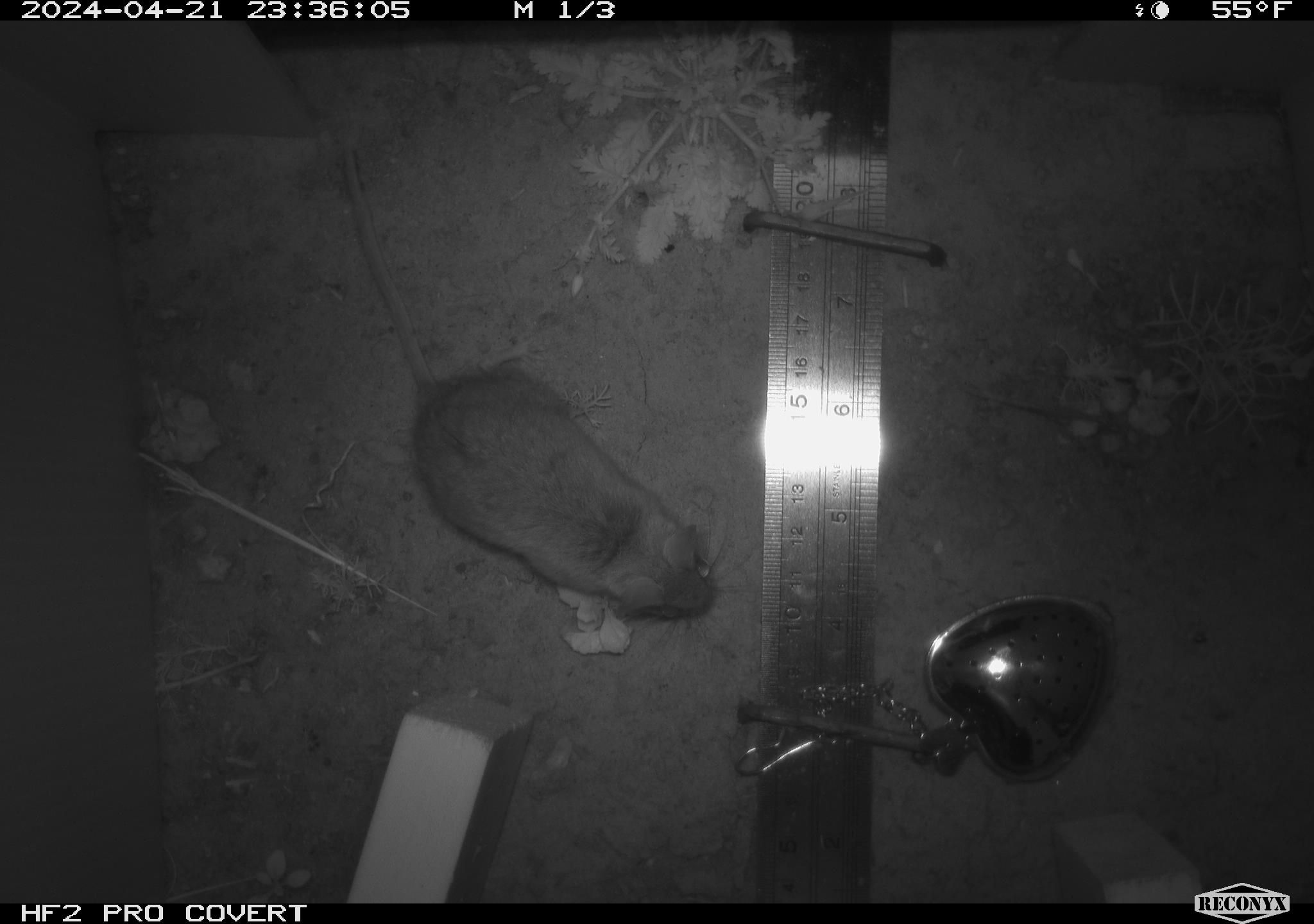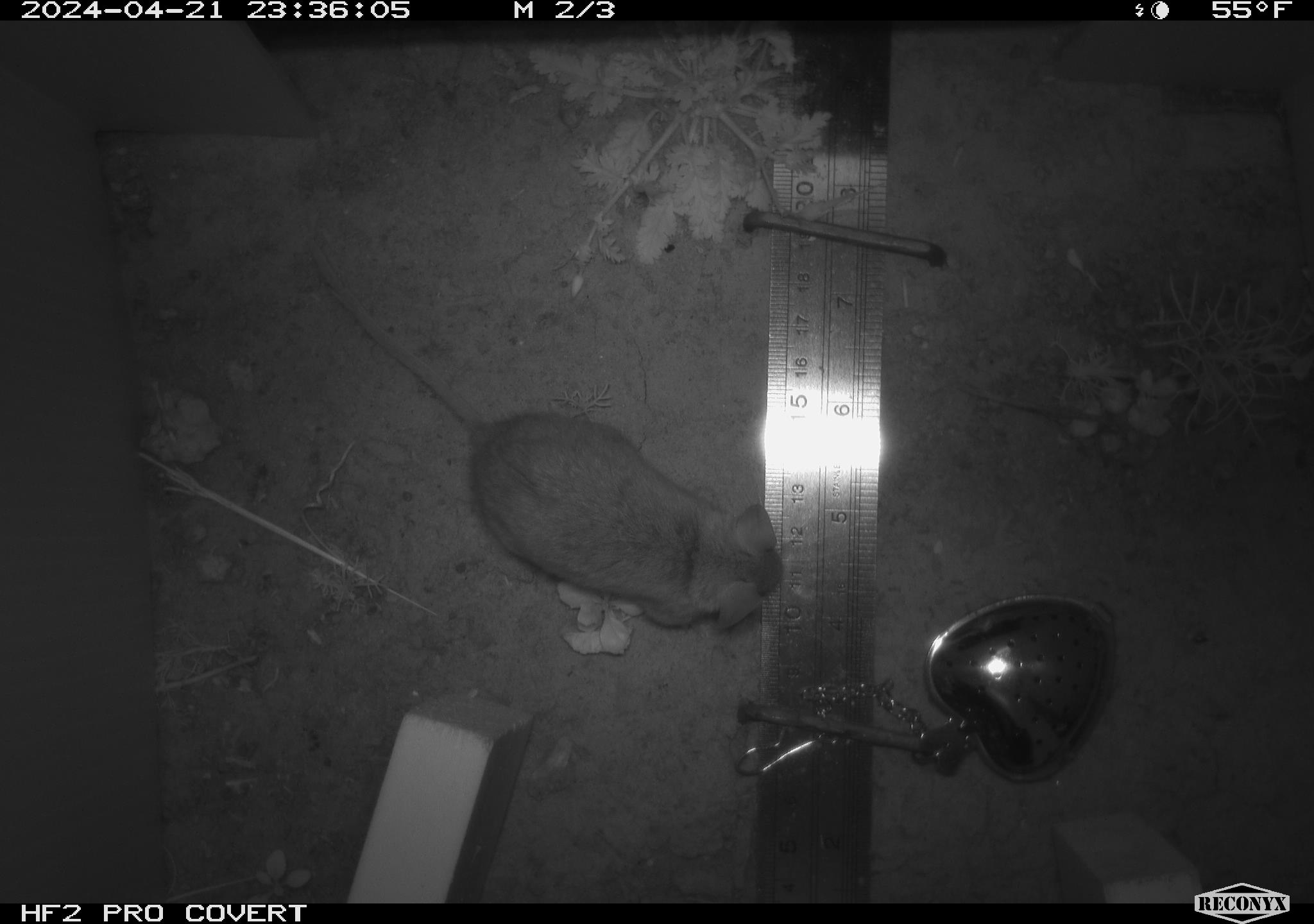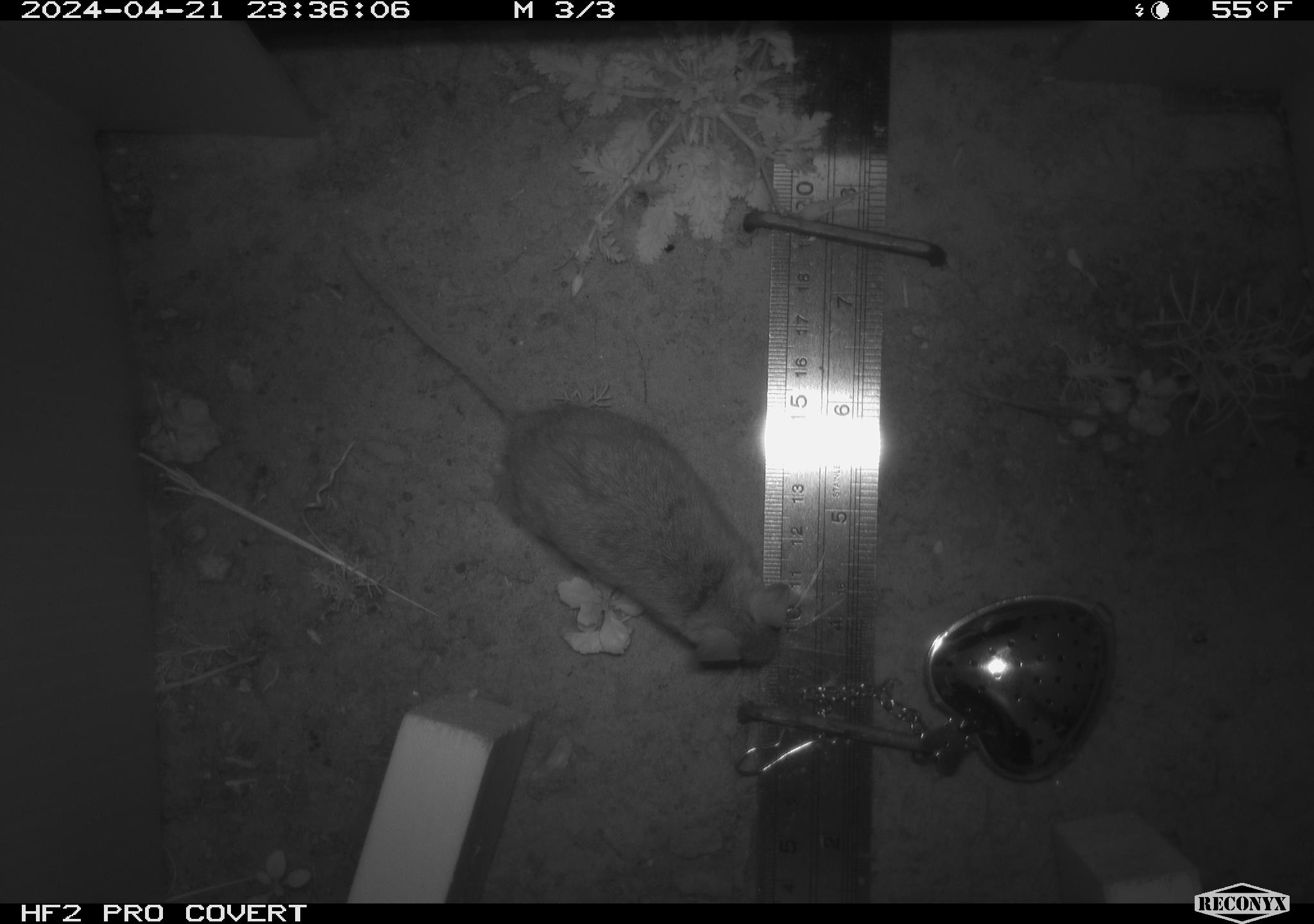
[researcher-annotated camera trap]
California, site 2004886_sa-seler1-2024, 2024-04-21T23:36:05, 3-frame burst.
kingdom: Animalia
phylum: Chordata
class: Mammalia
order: Rodentia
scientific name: Rodentia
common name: mouse species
Mouse species (Rodentia).